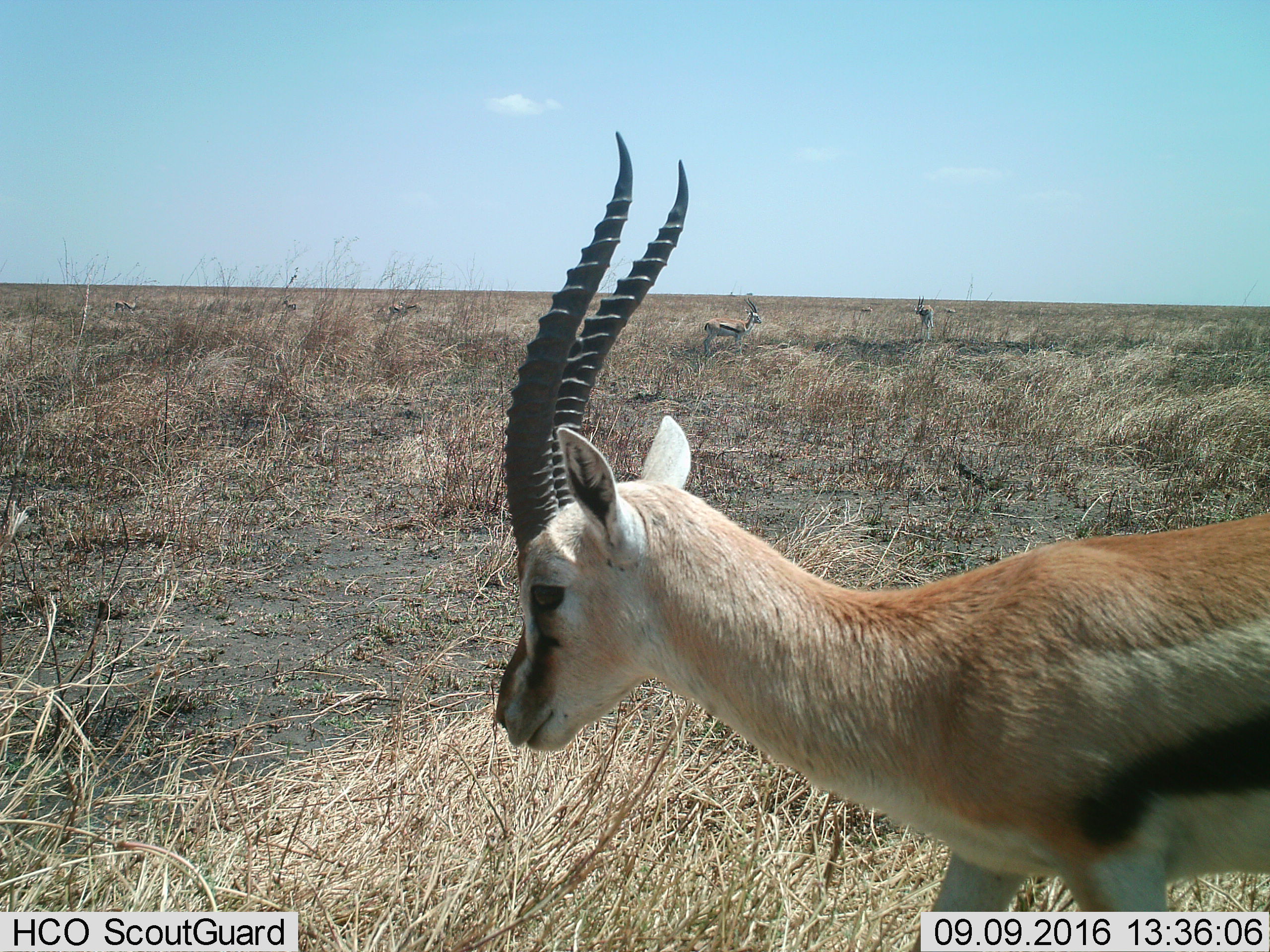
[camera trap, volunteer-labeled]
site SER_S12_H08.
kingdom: Animalia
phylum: Chordata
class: Mammalia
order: Artiodactyla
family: Bovidae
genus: Eudorcas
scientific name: Eudorcas thomsonii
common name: thomson's gazelle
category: gazellethomsons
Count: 9.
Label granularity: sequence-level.